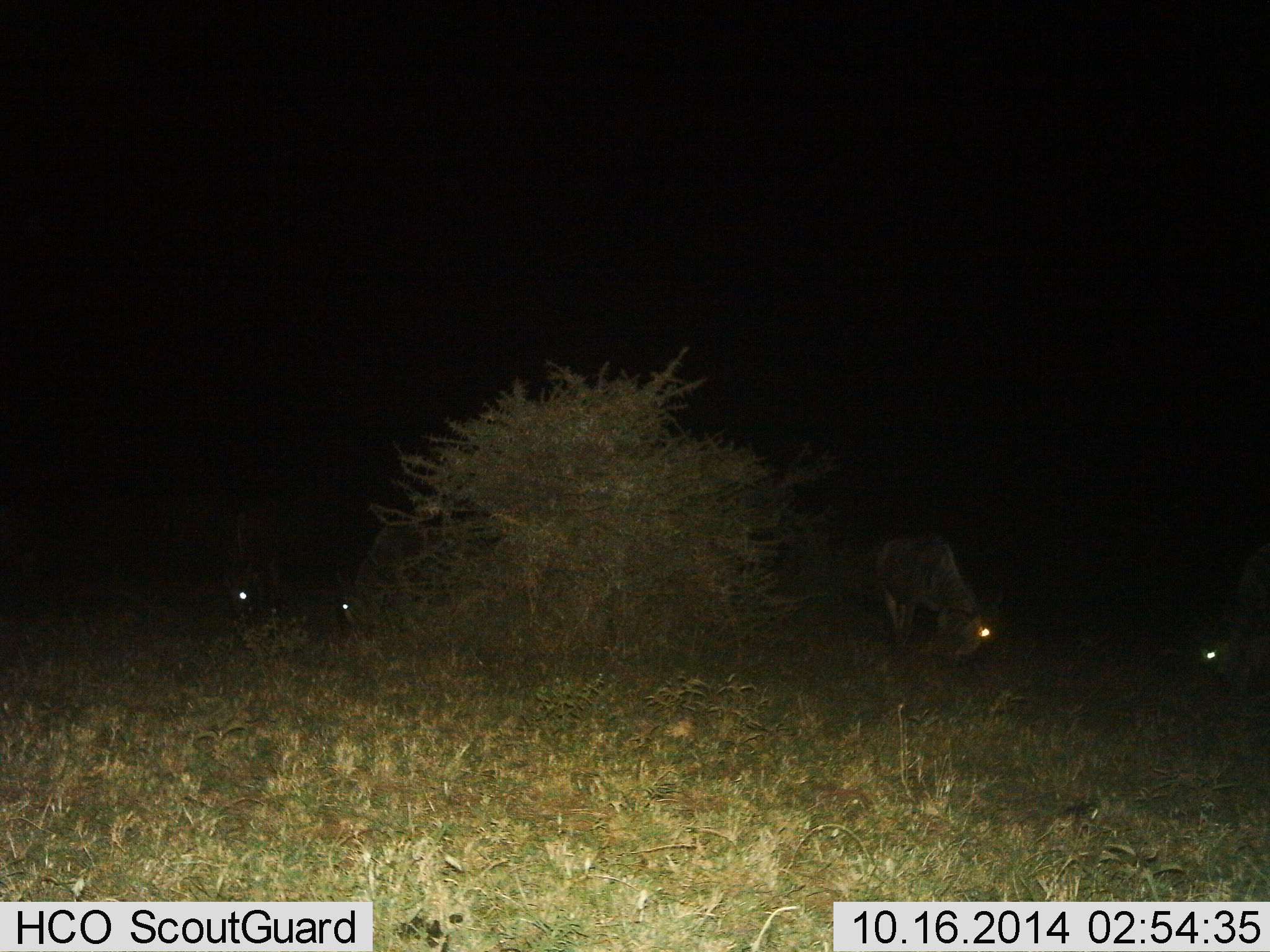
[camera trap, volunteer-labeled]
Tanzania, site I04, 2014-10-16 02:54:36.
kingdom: Animalia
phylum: Chordata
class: Mammalia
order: Artiodactyla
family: Bovidae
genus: Connochaetes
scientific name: Connochaetes taurinus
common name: blue wildebeest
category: wildebeest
Wildebeest (blue wildebeest) (Connochaetes taurinus), count 4. Behavior (volunteer vote fractions): standing 50%, resting 0%, moving 0%, interacting 0%. Young present (vote fraction): 0%. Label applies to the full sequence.